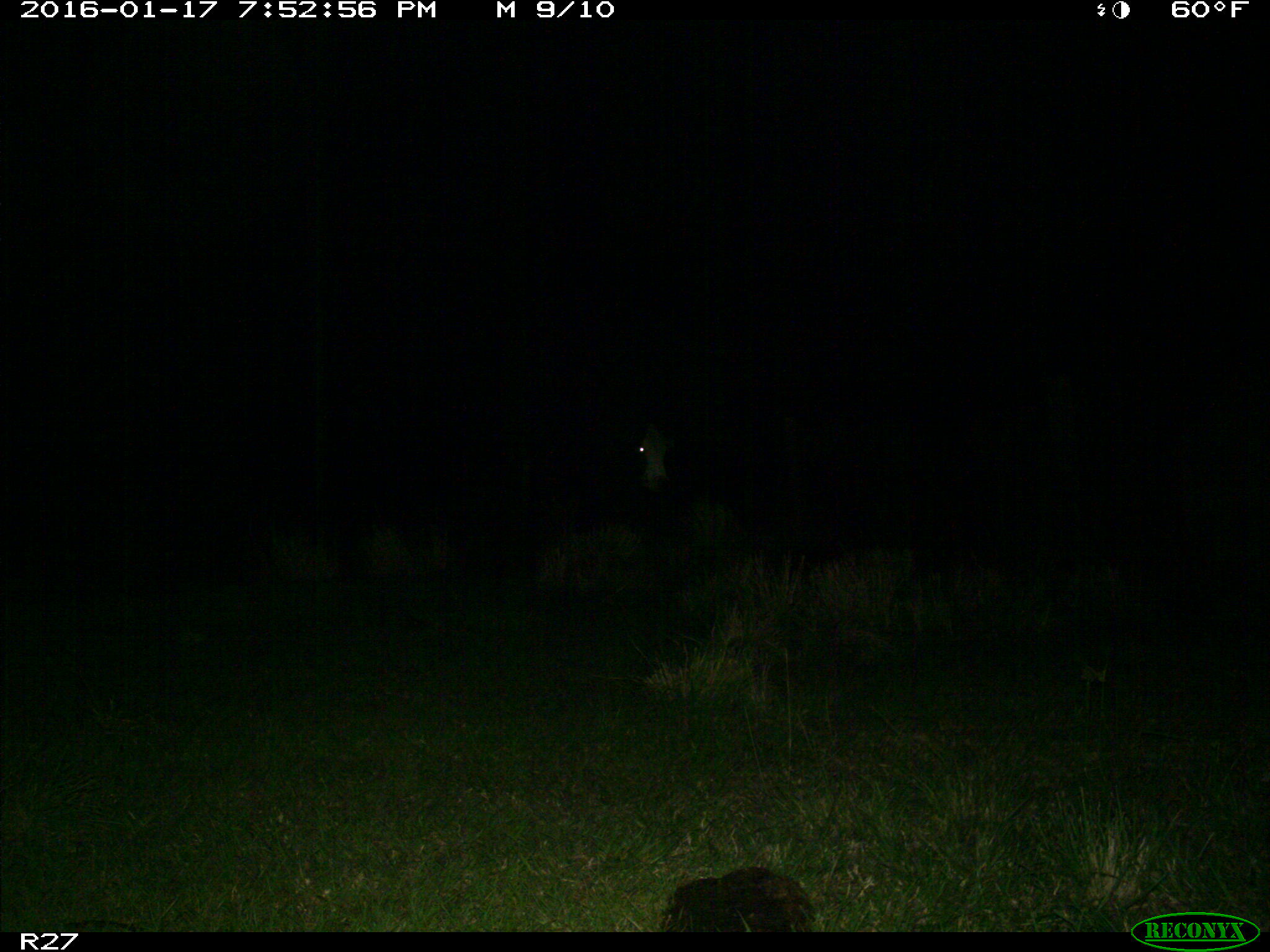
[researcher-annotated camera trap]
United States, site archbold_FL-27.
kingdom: Animalia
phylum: Chordata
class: Mammalia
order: Artiodactyla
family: Bovidae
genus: Bos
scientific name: Bos taurus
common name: domestic cow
Bos taurus (domestic cow).